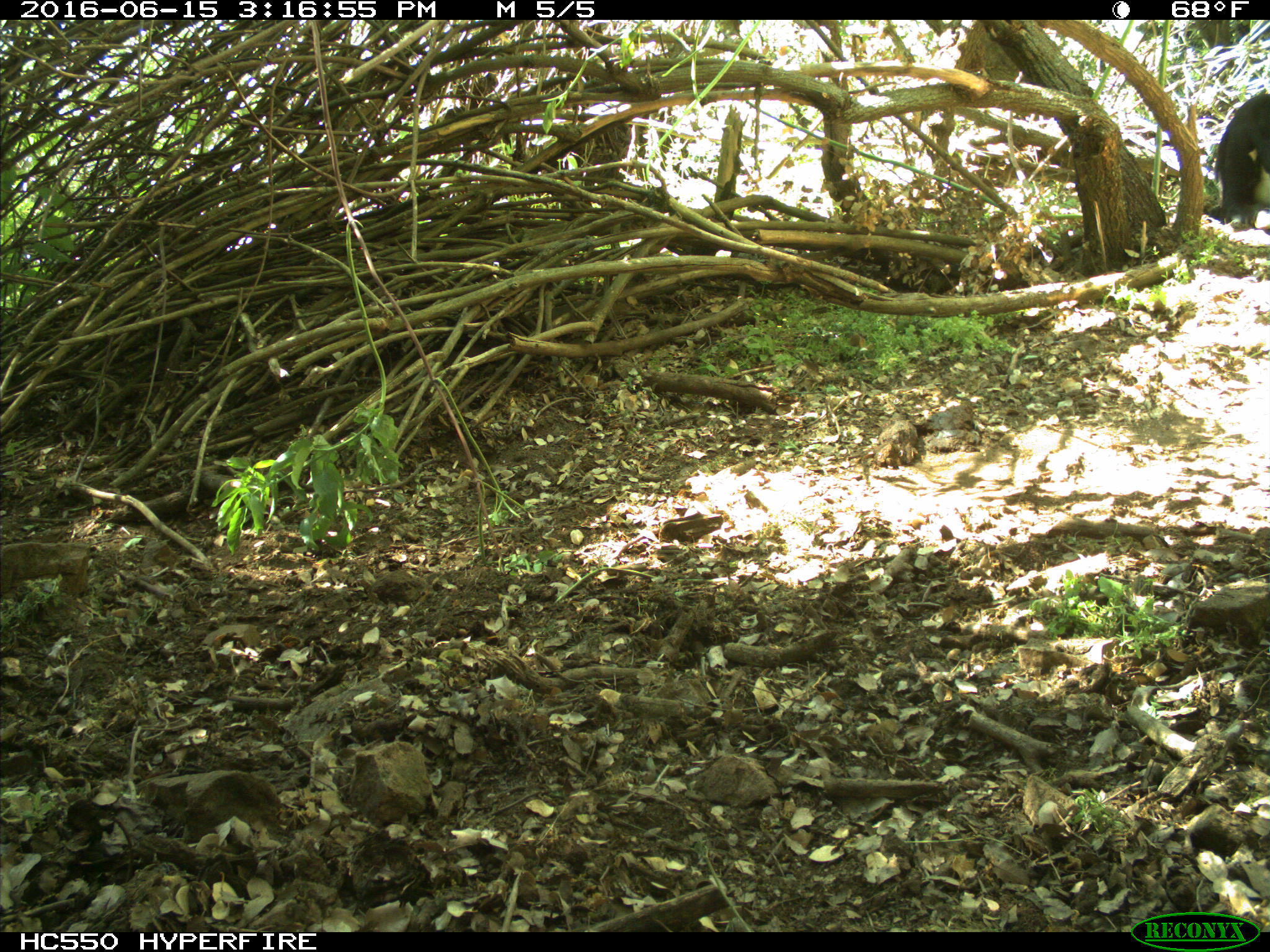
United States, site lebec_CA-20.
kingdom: Animalia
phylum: Chordata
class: Mammalia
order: Artiodactyla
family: Bovidae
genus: Bos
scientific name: Bos taurus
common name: domestic cow